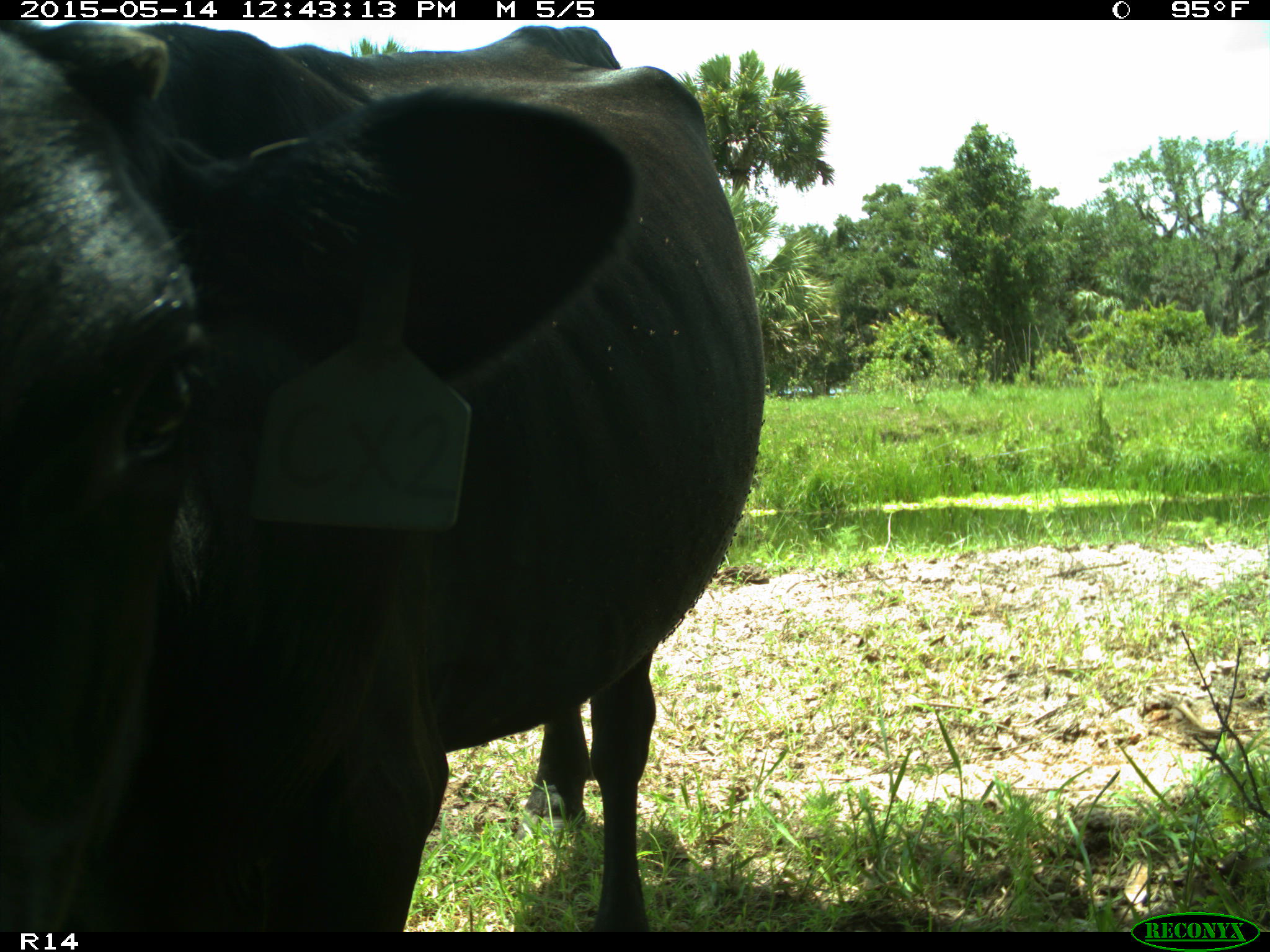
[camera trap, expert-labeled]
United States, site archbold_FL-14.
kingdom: Animalia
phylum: Chordata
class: Mammalia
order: Artiodactyla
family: Bovidae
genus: Bos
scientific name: Bos taurus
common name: domestic cow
Bos taurus (domestic cow).